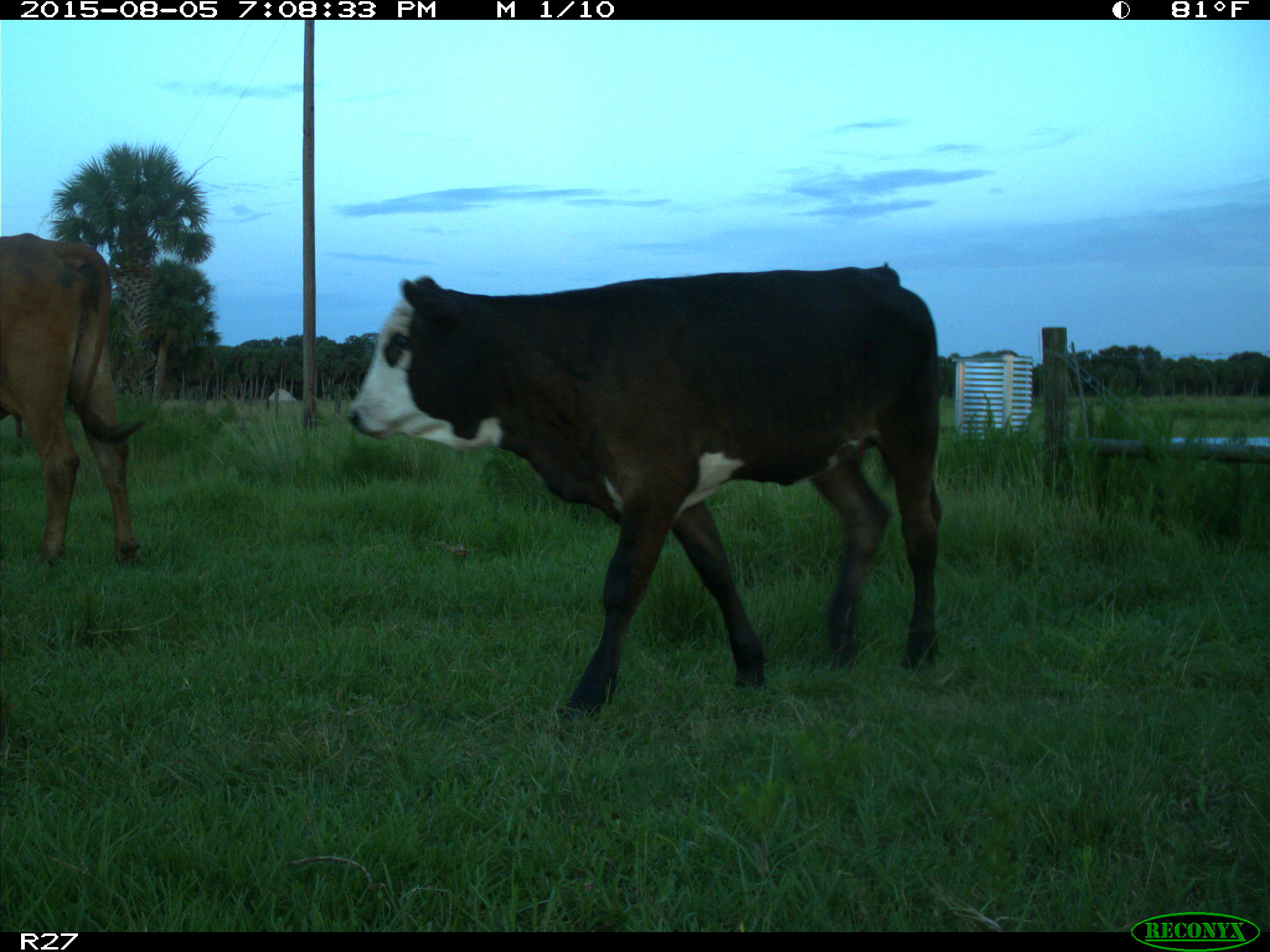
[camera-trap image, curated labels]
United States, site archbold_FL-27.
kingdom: Animalia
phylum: Chordata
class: Mammalia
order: Artiodactyla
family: Bovidae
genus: Bos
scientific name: Bos taurus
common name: domestic cow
Bos taurus (domestic cow).